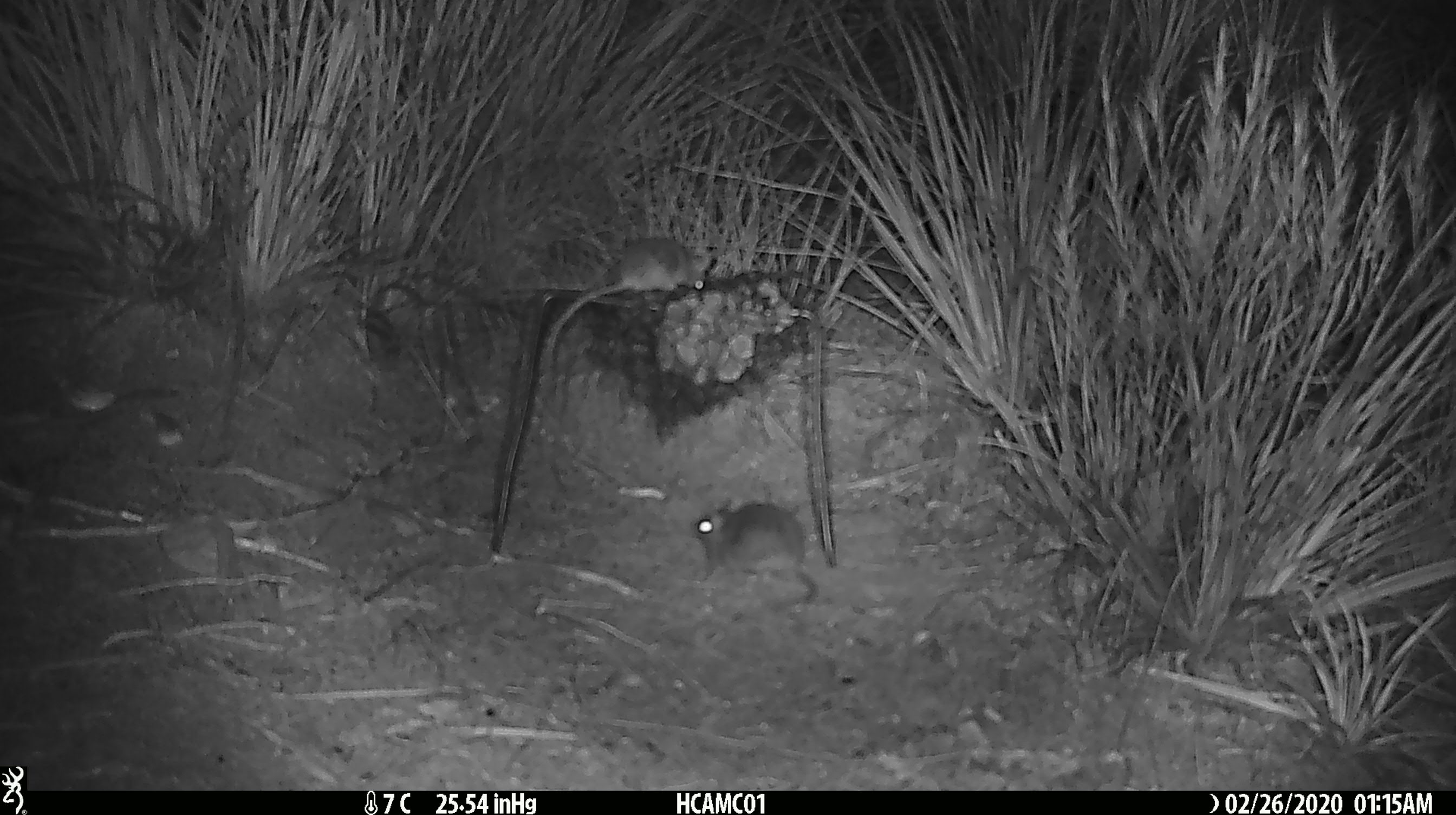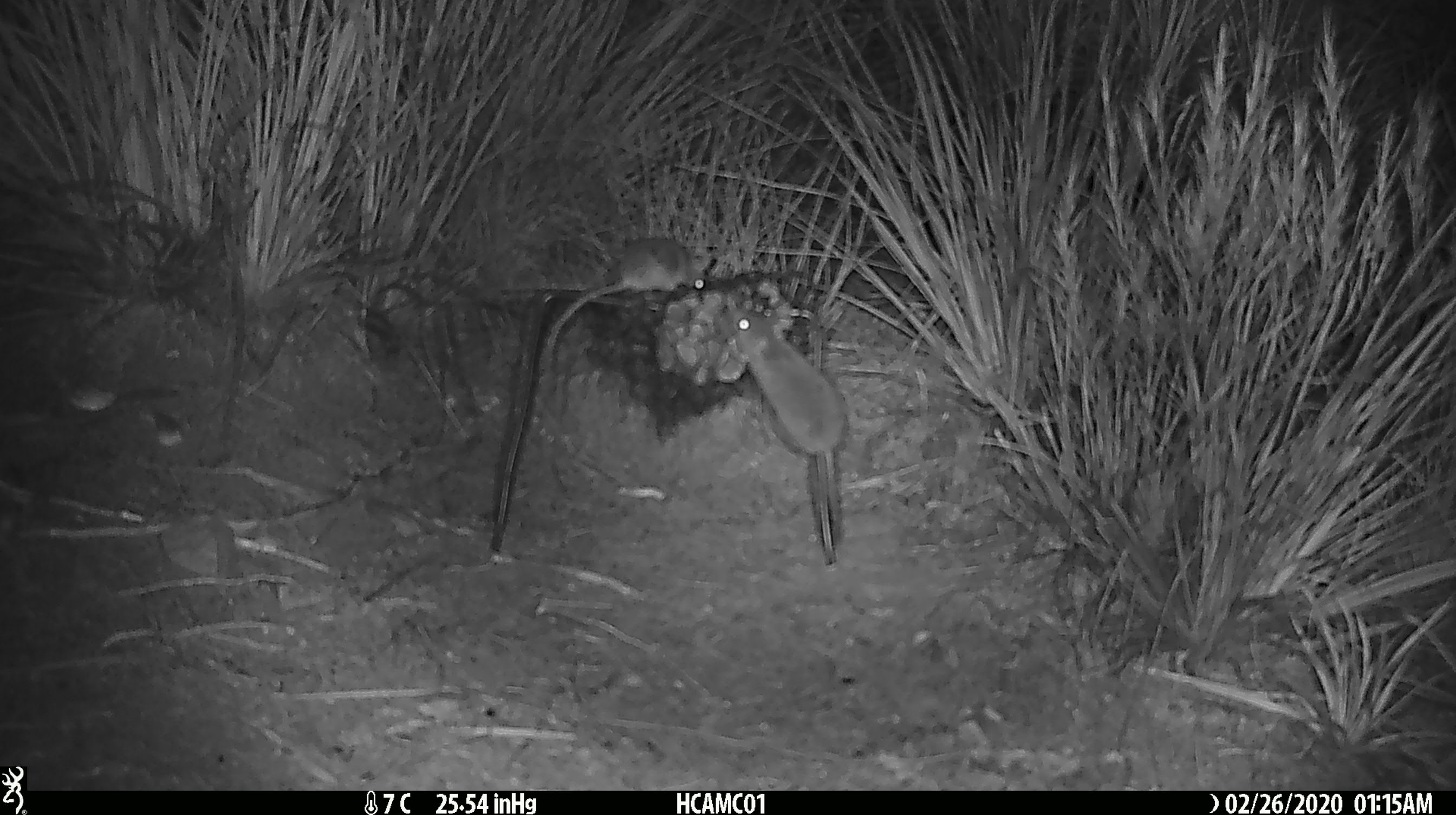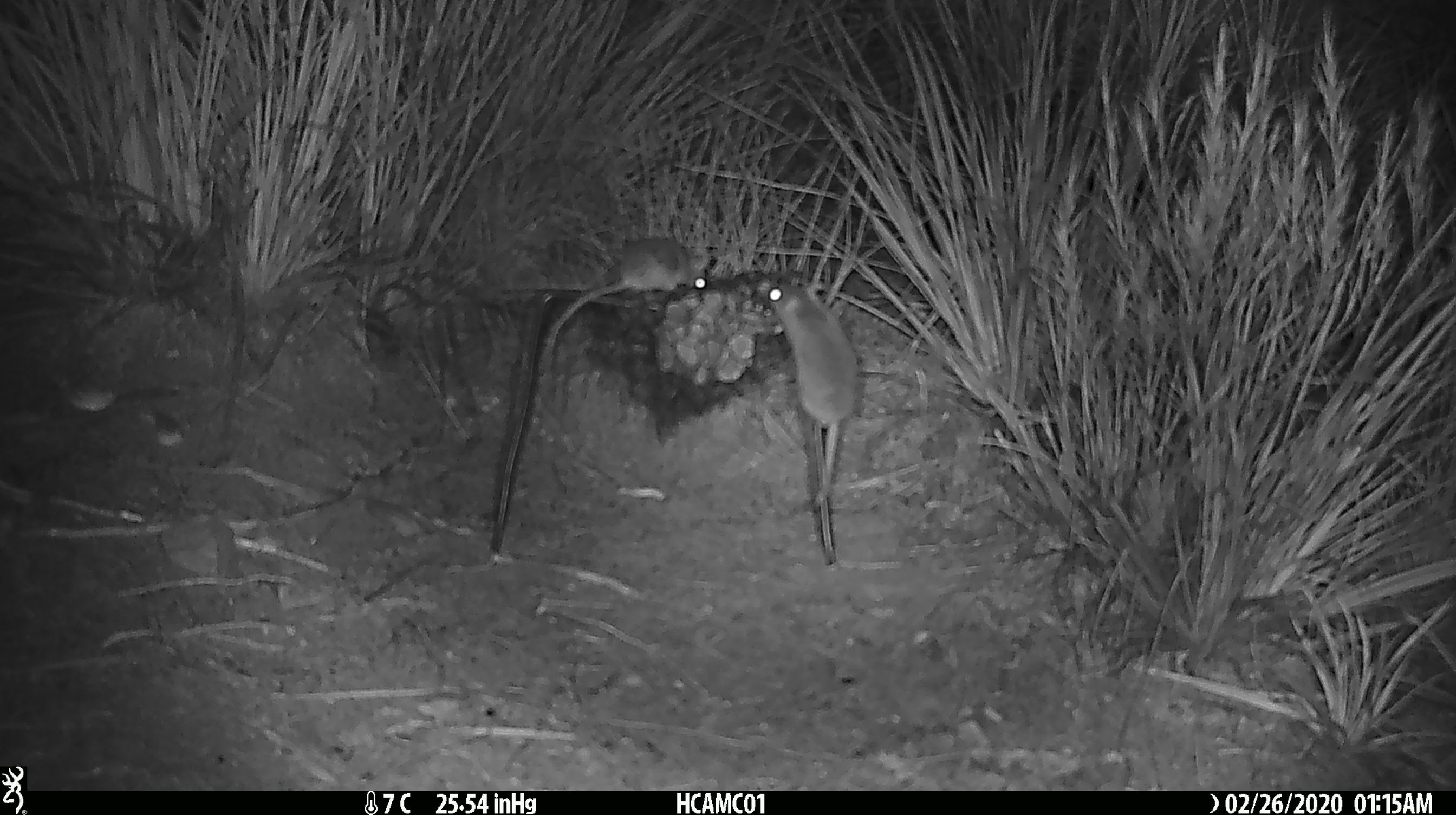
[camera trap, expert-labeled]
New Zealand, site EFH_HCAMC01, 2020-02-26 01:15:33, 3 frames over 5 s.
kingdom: Animalia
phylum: Chordata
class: Mammalia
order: Rodentia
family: Muridae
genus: Mus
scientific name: Mus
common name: mouse